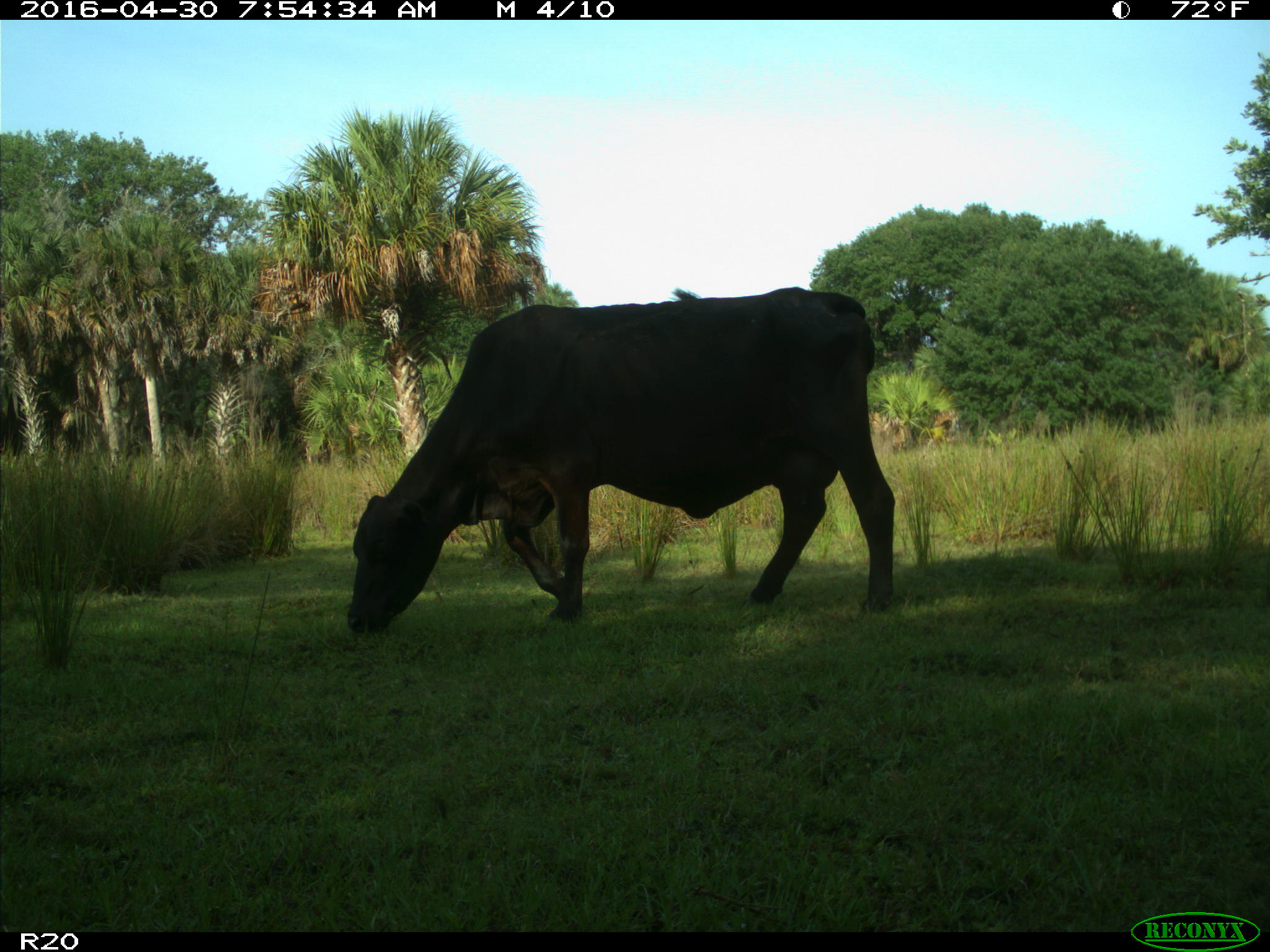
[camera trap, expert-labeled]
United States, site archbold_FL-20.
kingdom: Animalia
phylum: Chordata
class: Mammalia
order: Artiodactyla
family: Bovidae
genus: Bos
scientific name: Bos taurus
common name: domestic cow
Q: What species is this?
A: Bos taurus (domestic cow).